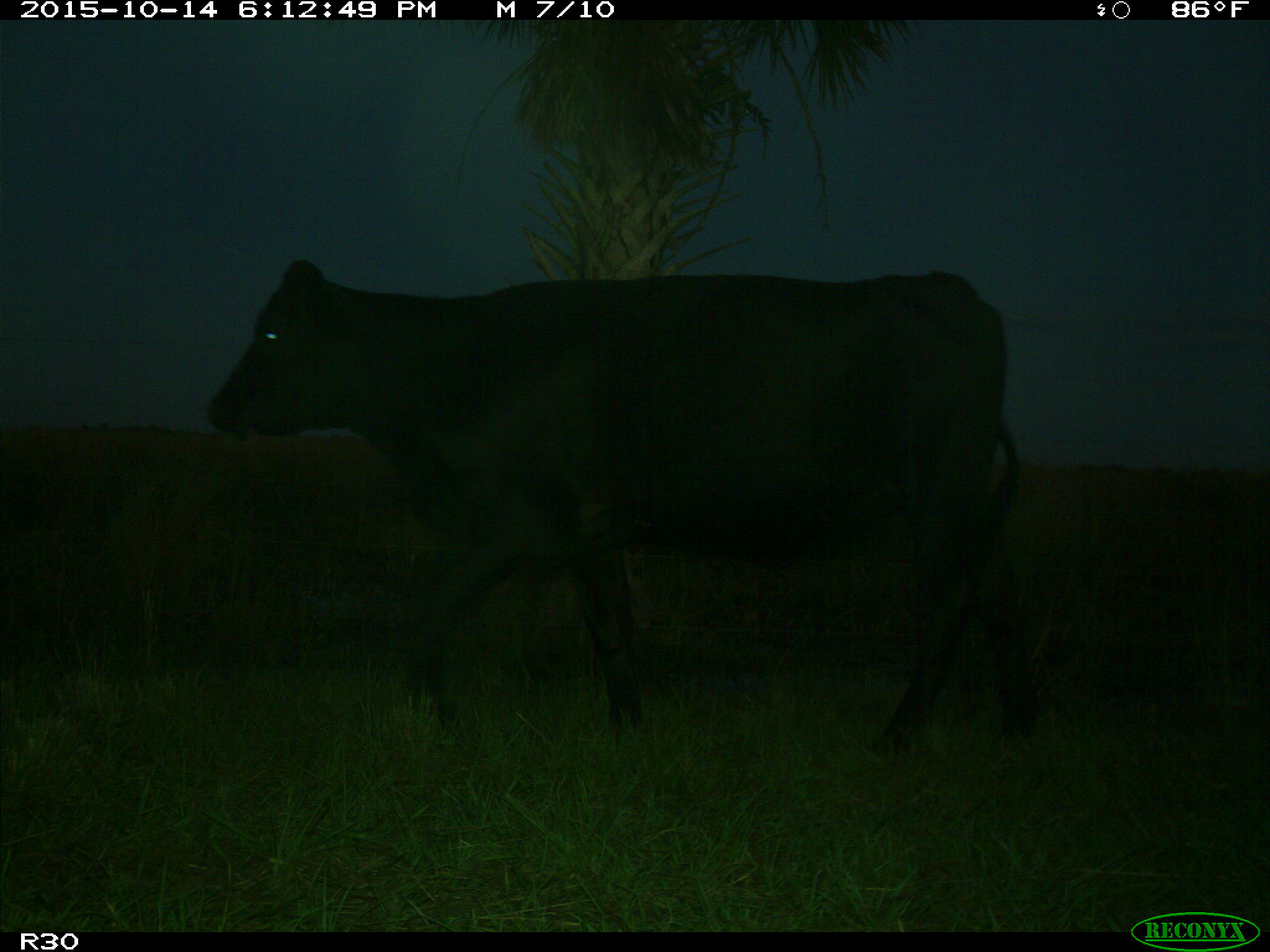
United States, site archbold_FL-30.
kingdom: Animalia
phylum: Chordata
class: Mammalia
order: Artiodactyla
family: Bovidae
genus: Bos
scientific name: Bos taurus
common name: domestic cow